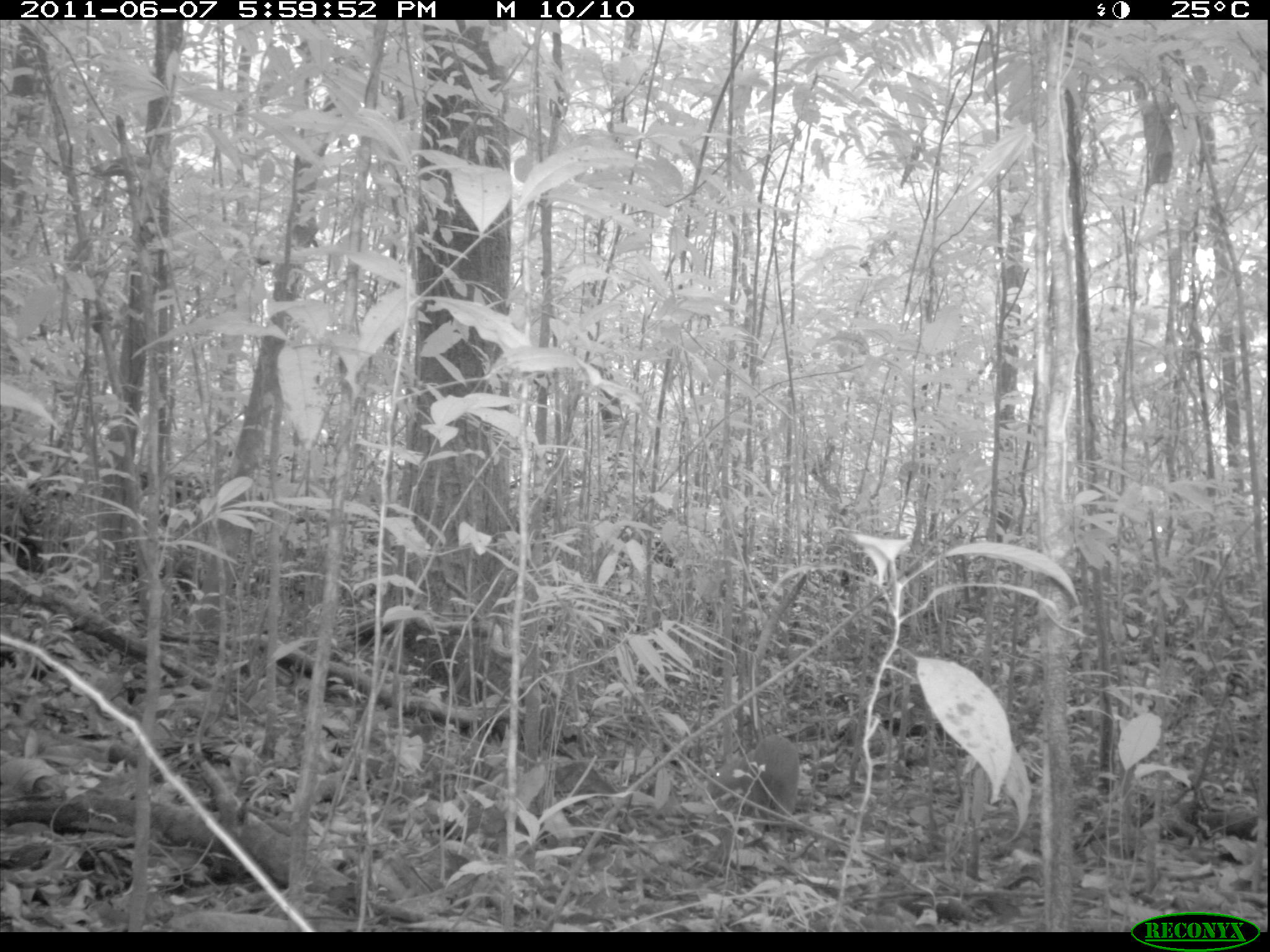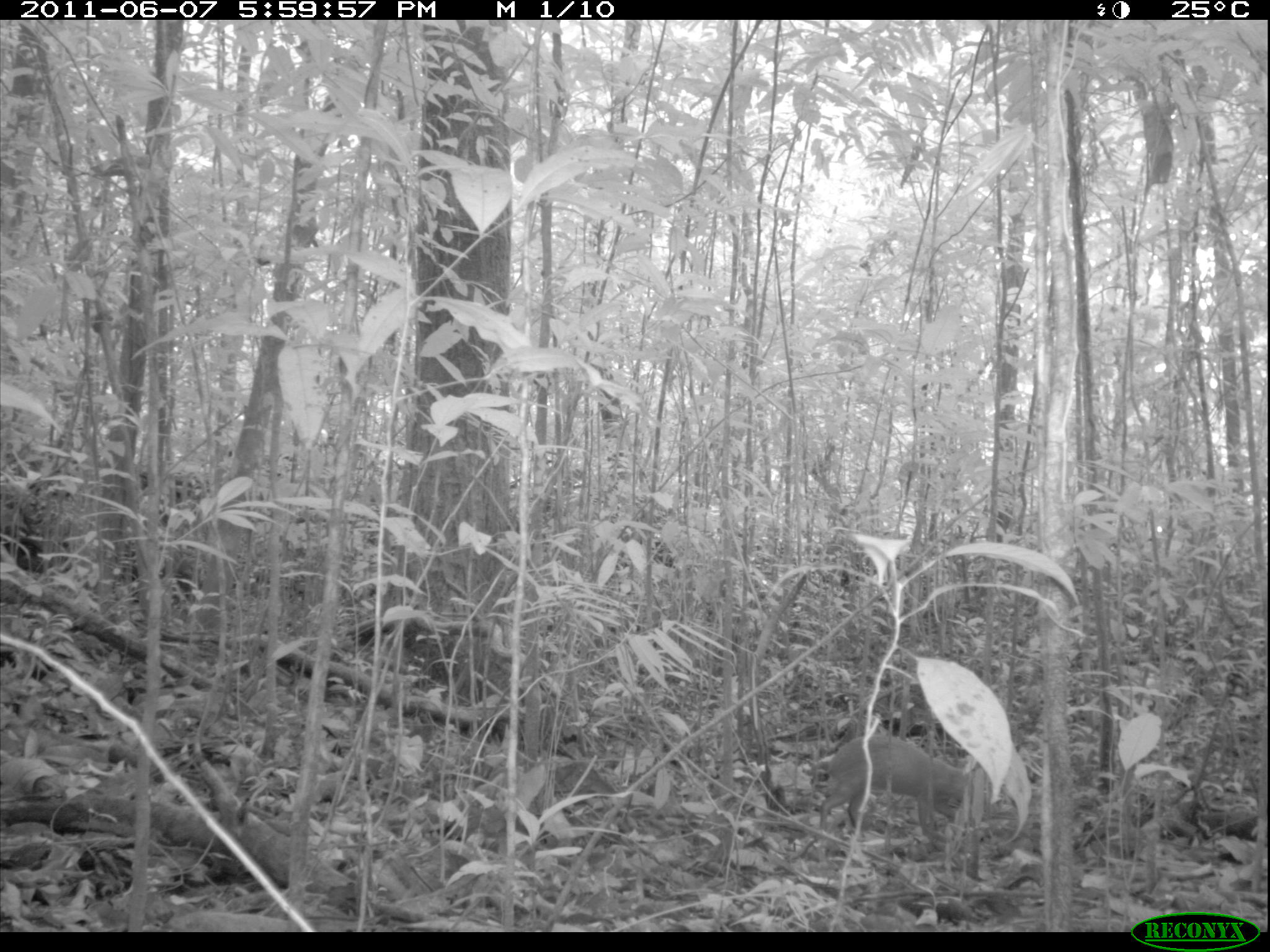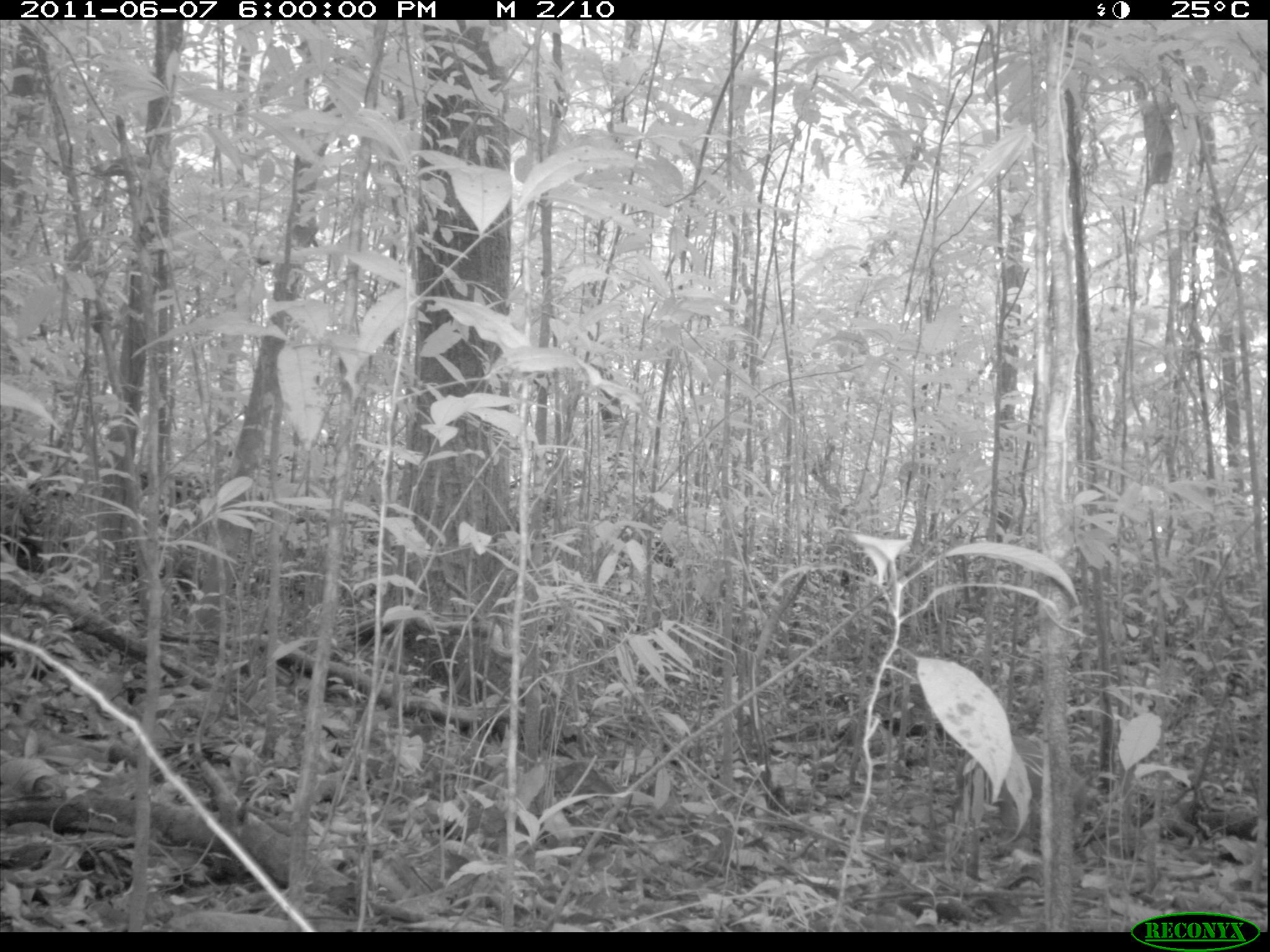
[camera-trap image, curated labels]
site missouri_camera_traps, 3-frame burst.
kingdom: Animalia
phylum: Chordata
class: Mammalia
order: Rodentia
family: Dasyproctidae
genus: Dasyprocta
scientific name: Dasyprocta coibae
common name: coiban agouti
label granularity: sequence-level